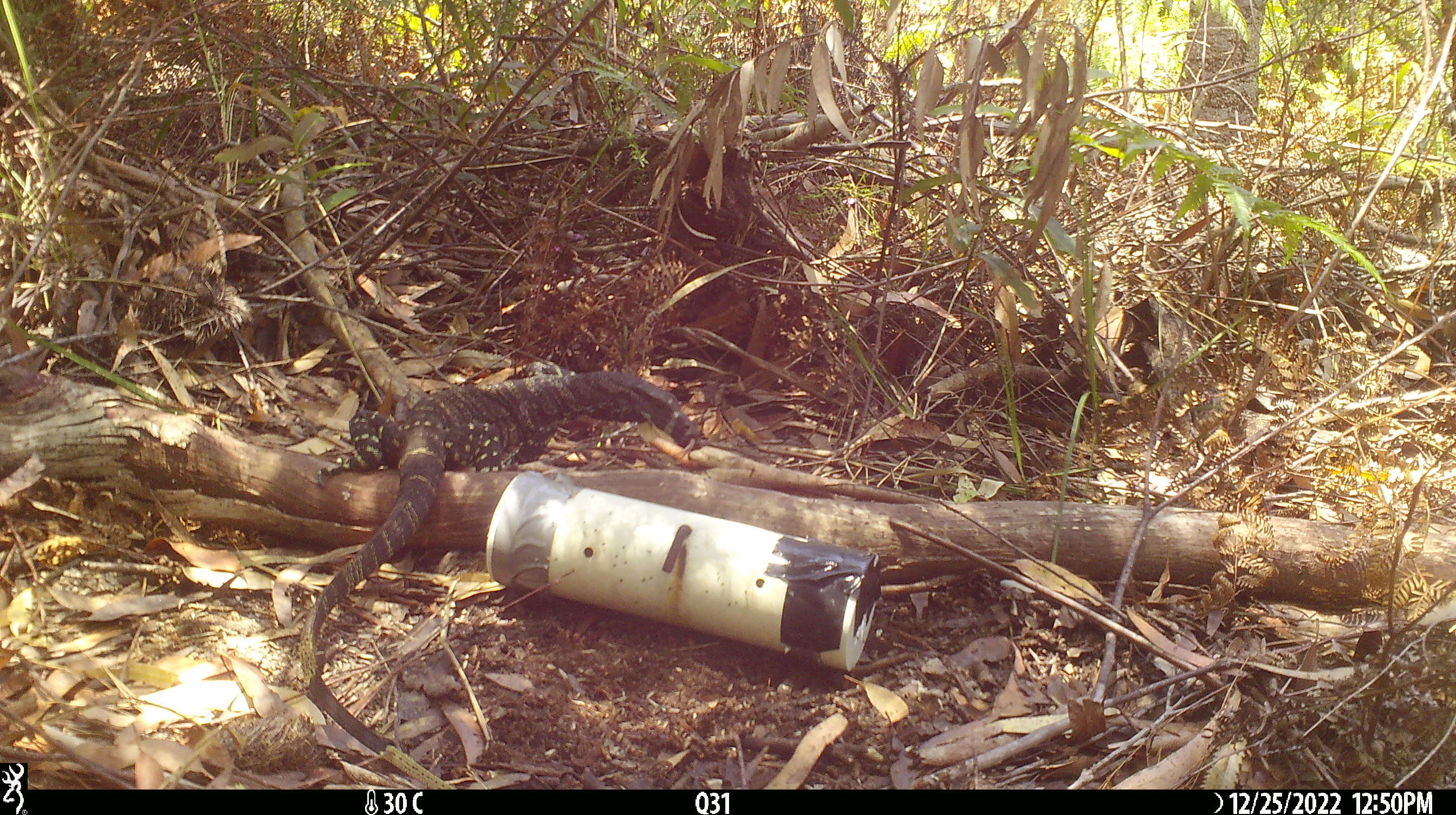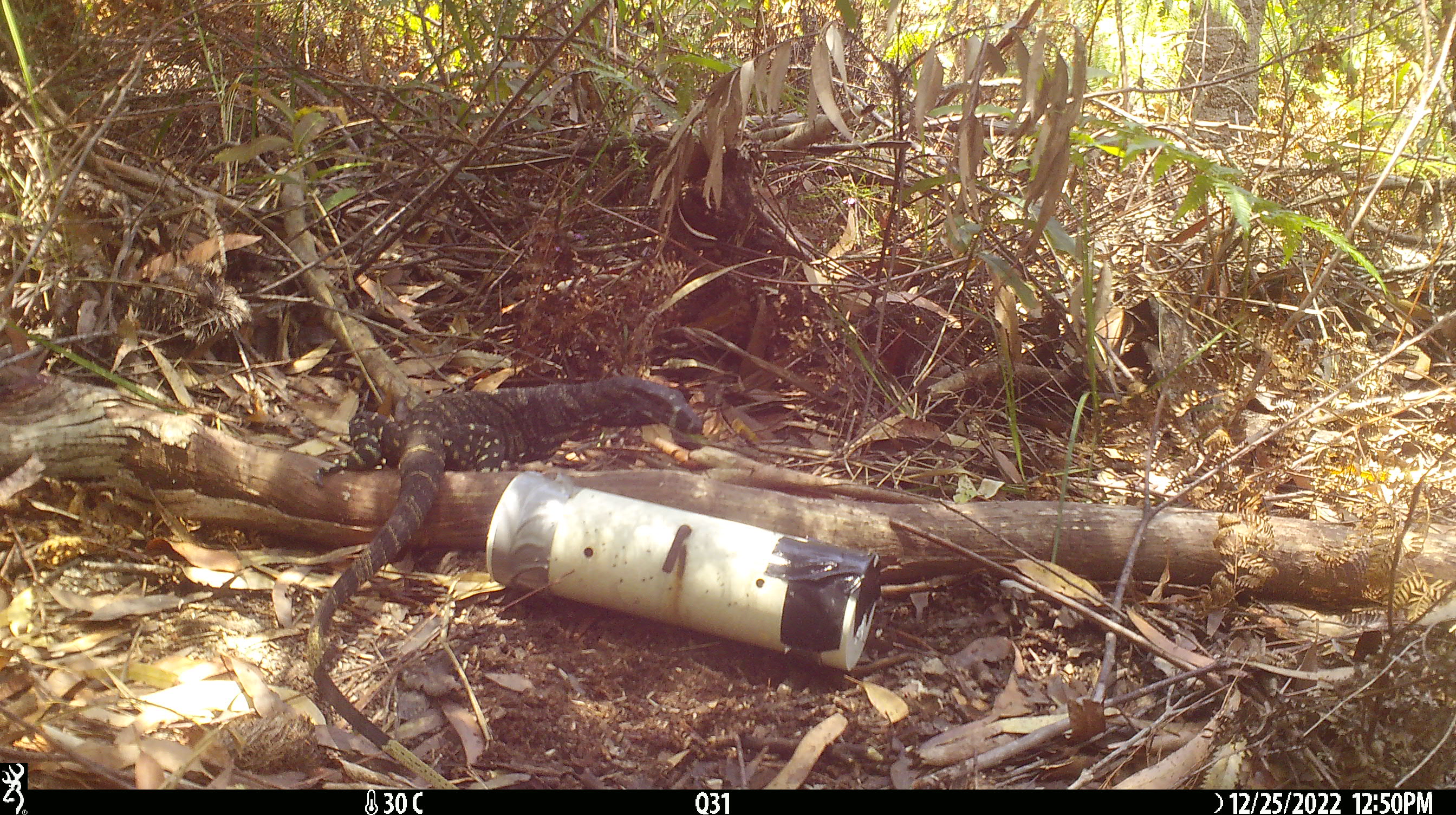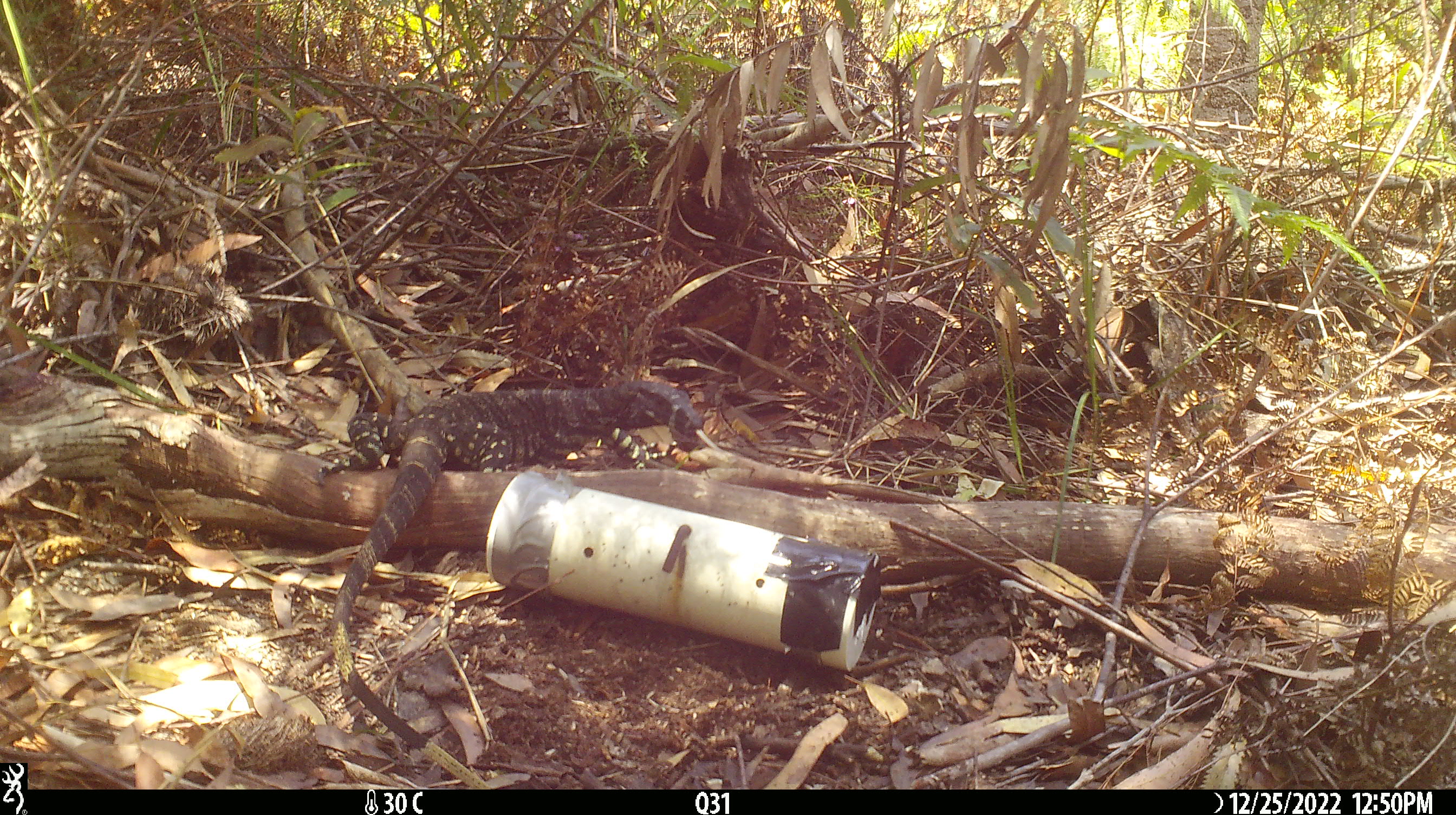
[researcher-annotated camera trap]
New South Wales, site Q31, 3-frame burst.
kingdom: Animalia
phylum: Chordata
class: Reptilia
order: Squamata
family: Varanidae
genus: Varanus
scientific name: Varanus varius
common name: lace monitor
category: goanna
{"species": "goanna (lace monitor) (Varanus varius)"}